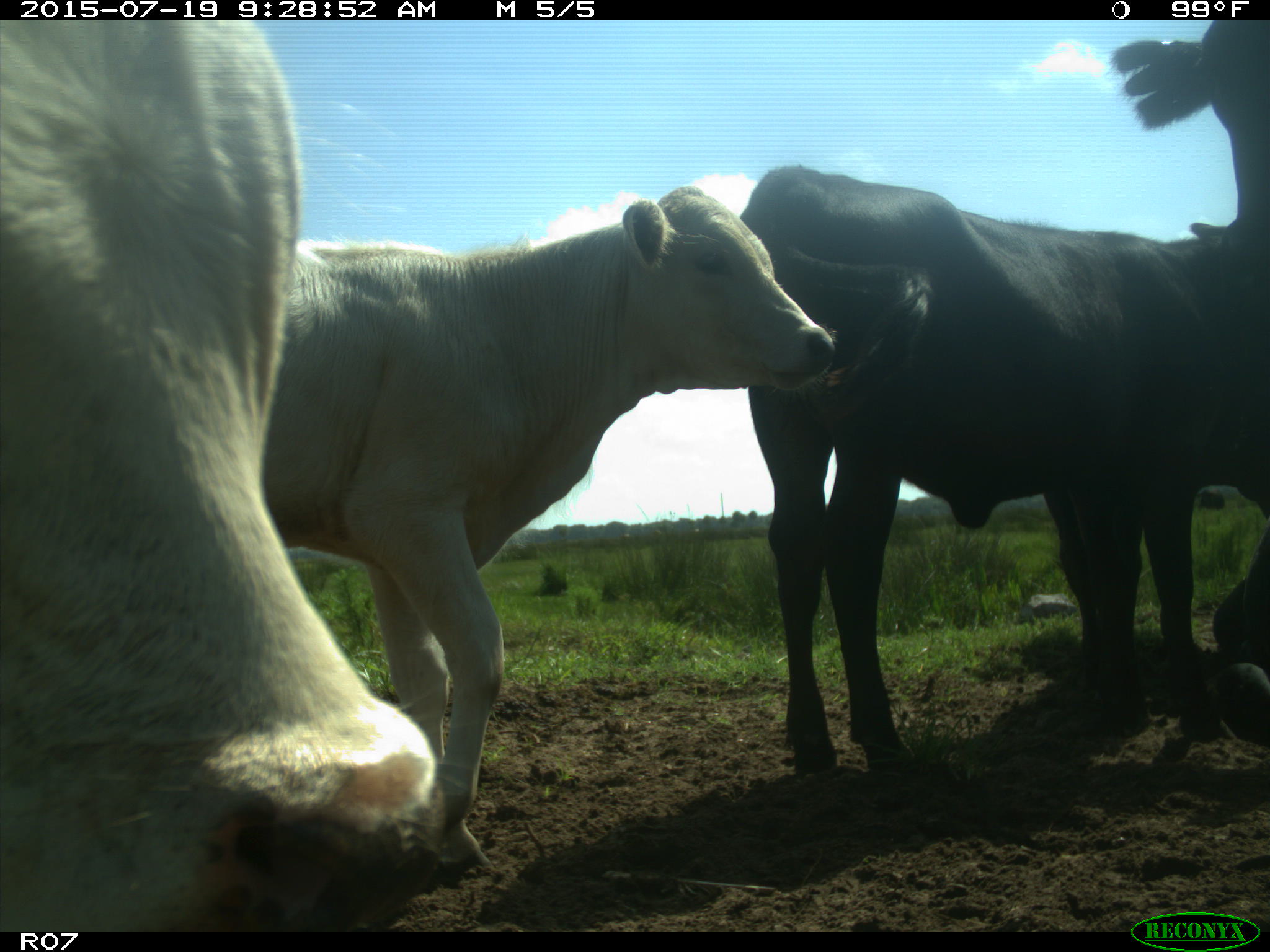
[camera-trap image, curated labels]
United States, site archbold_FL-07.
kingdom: Animalia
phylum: Chordata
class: Mammalia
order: Artiodactyla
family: Bovidae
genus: Bos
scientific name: Bos taurus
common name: domestic cow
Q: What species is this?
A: Bos taurus (domestic cow).